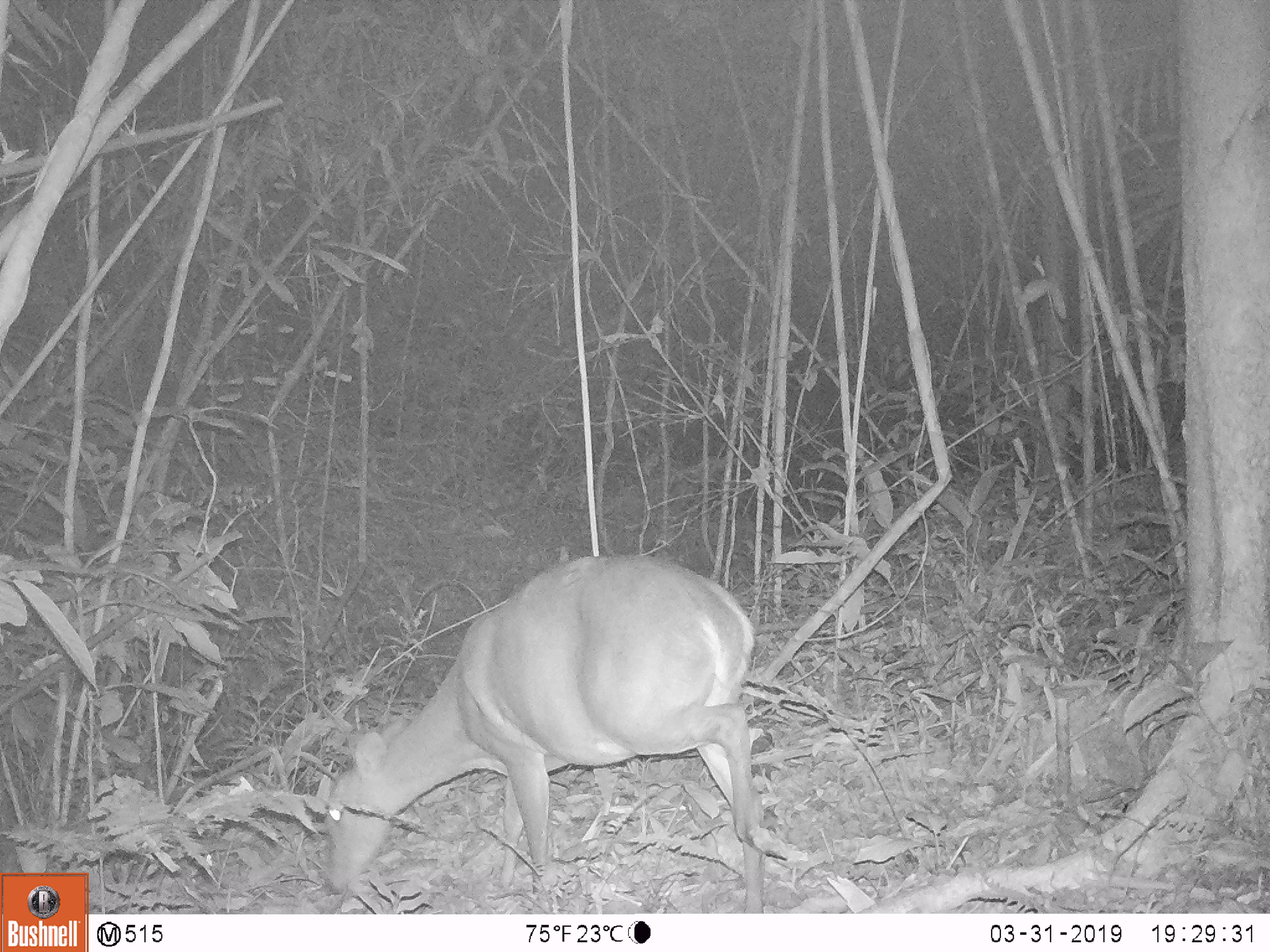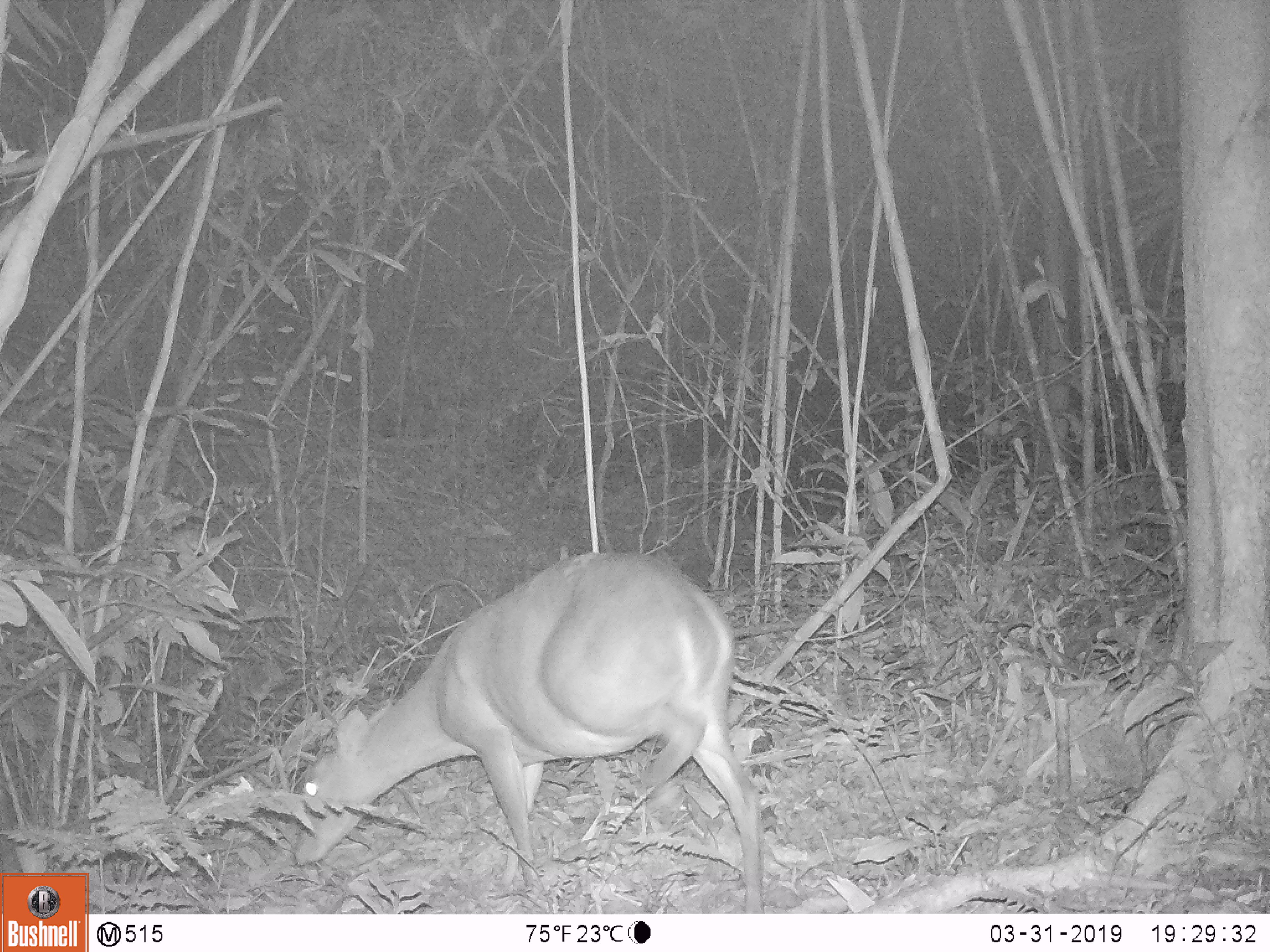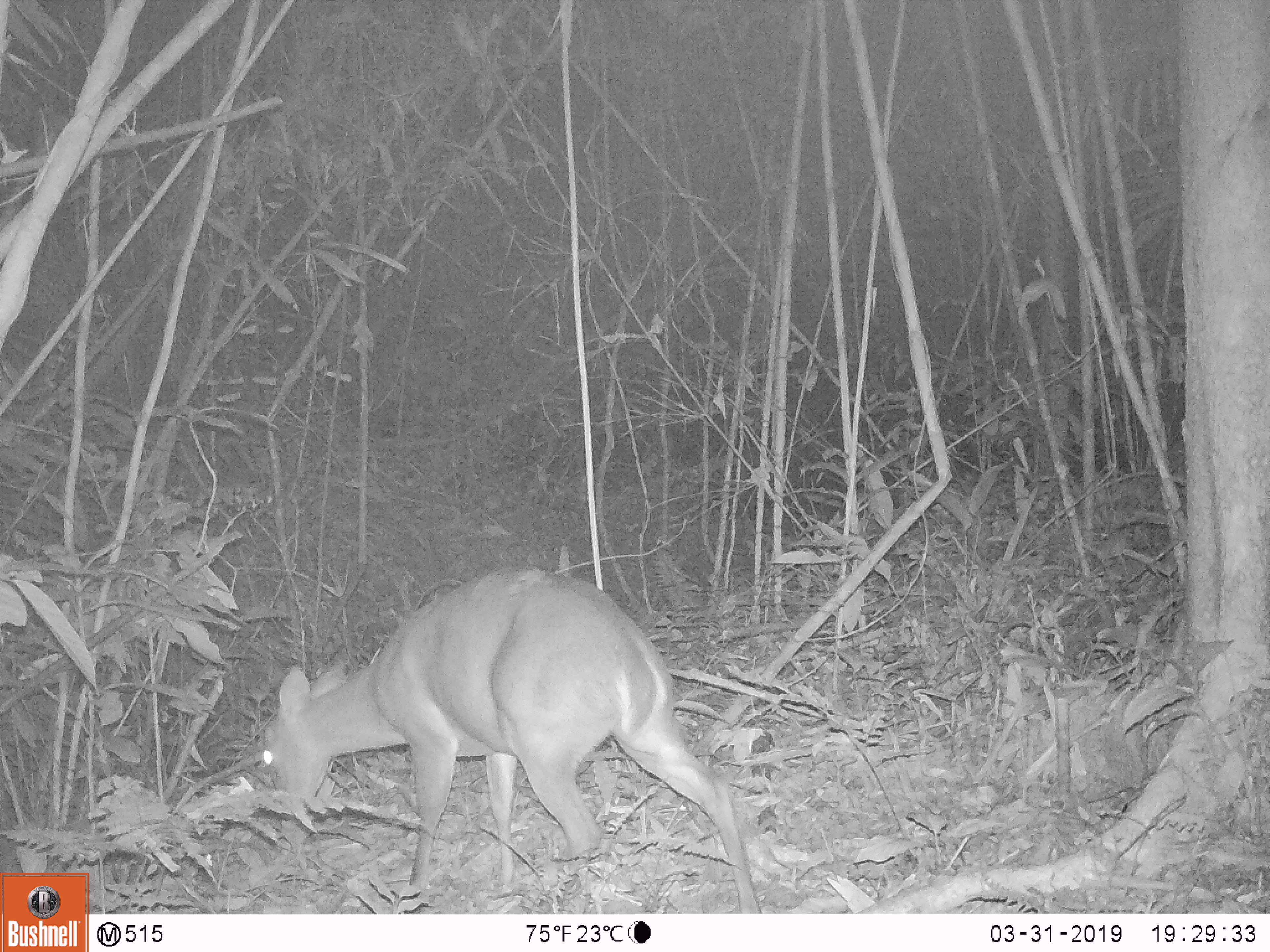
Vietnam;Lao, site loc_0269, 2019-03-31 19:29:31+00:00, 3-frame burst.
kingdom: Animalia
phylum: Chordata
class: Mammalia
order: Artiodactyla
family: Cervidae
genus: Muntiacus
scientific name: Muntiacus vuquangensis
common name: large-antlered muntjac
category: large antlered muntjac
Large antlered muntjac (large-antlered muntjac) (Muntiacus vuquangensis). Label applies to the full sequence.